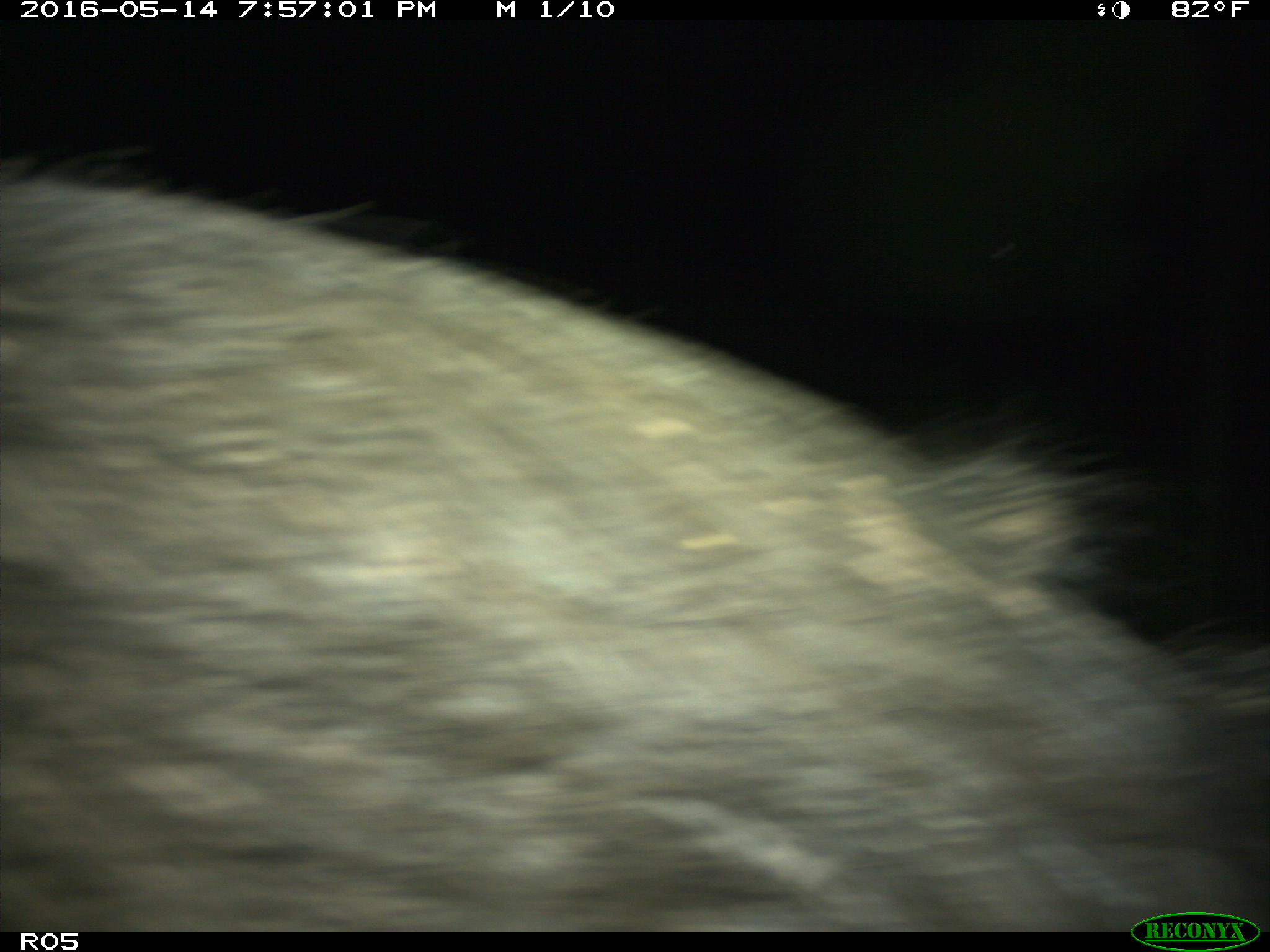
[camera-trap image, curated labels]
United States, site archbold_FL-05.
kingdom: Animalia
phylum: Chordata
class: Mammalia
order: Artiodactyla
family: Suidae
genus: Sus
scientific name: Sus scrofa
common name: wild boar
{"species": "Sus scrofa (wild boar)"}